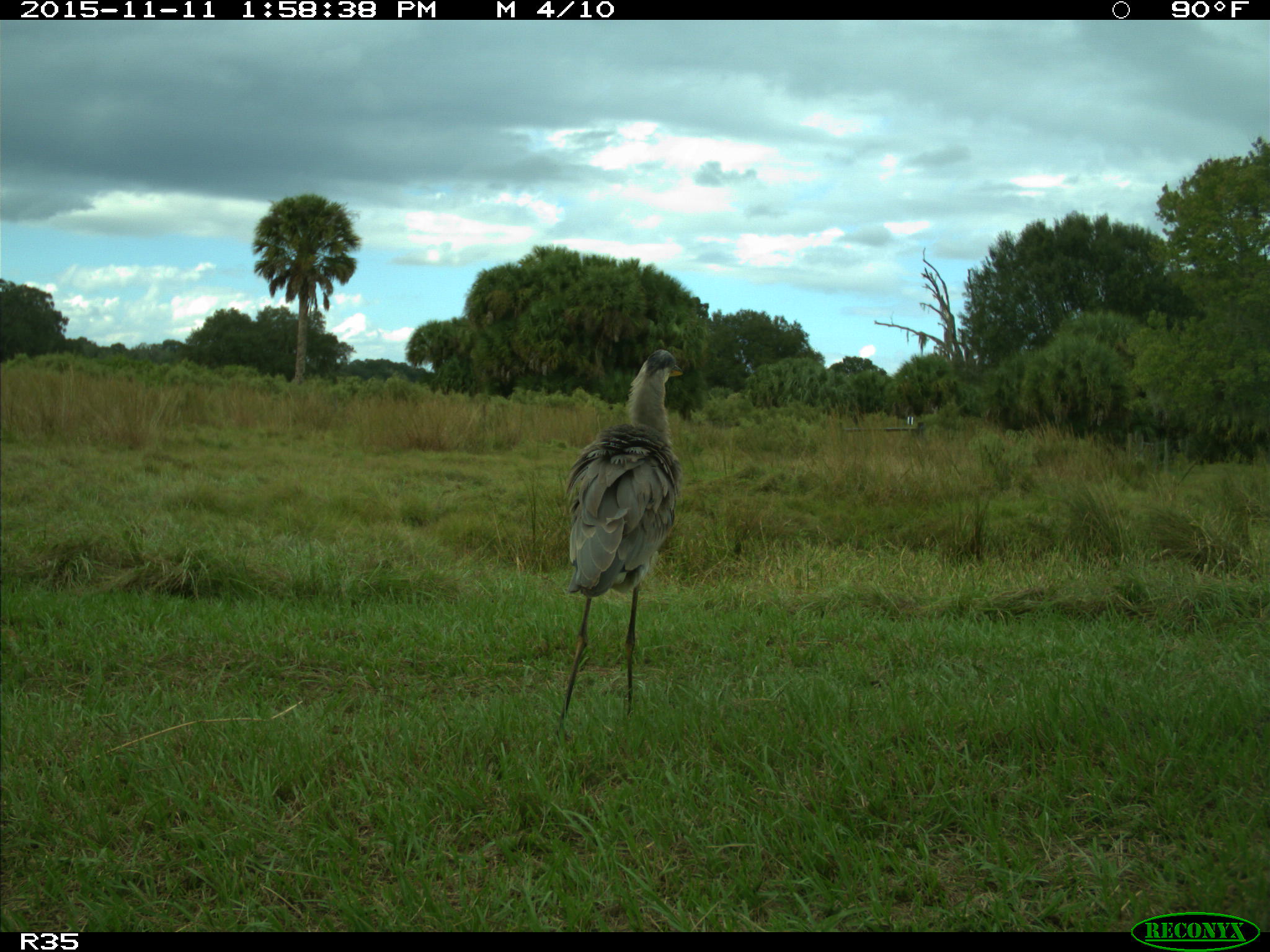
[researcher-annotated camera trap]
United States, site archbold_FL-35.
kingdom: Animalia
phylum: Chordata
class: Aves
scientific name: Aves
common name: birds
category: unidentified bird